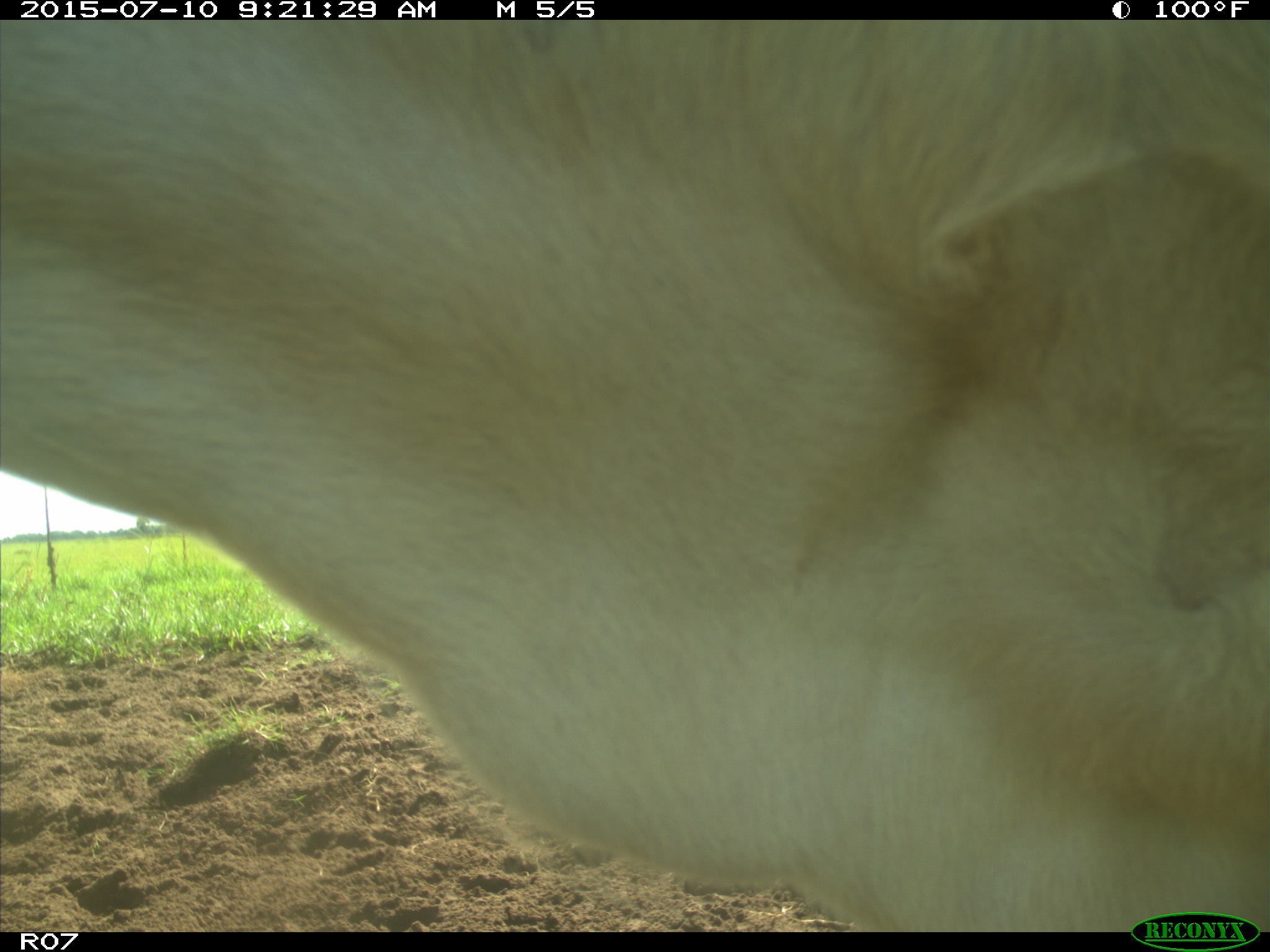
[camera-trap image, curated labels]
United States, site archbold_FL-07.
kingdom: Animalia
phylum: Chordata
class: Mammalia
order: Artiodactyla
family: Bovidae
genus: Bos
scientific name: Bos taurus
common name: domestic cow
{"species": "Bos taurus (domestic cow)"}